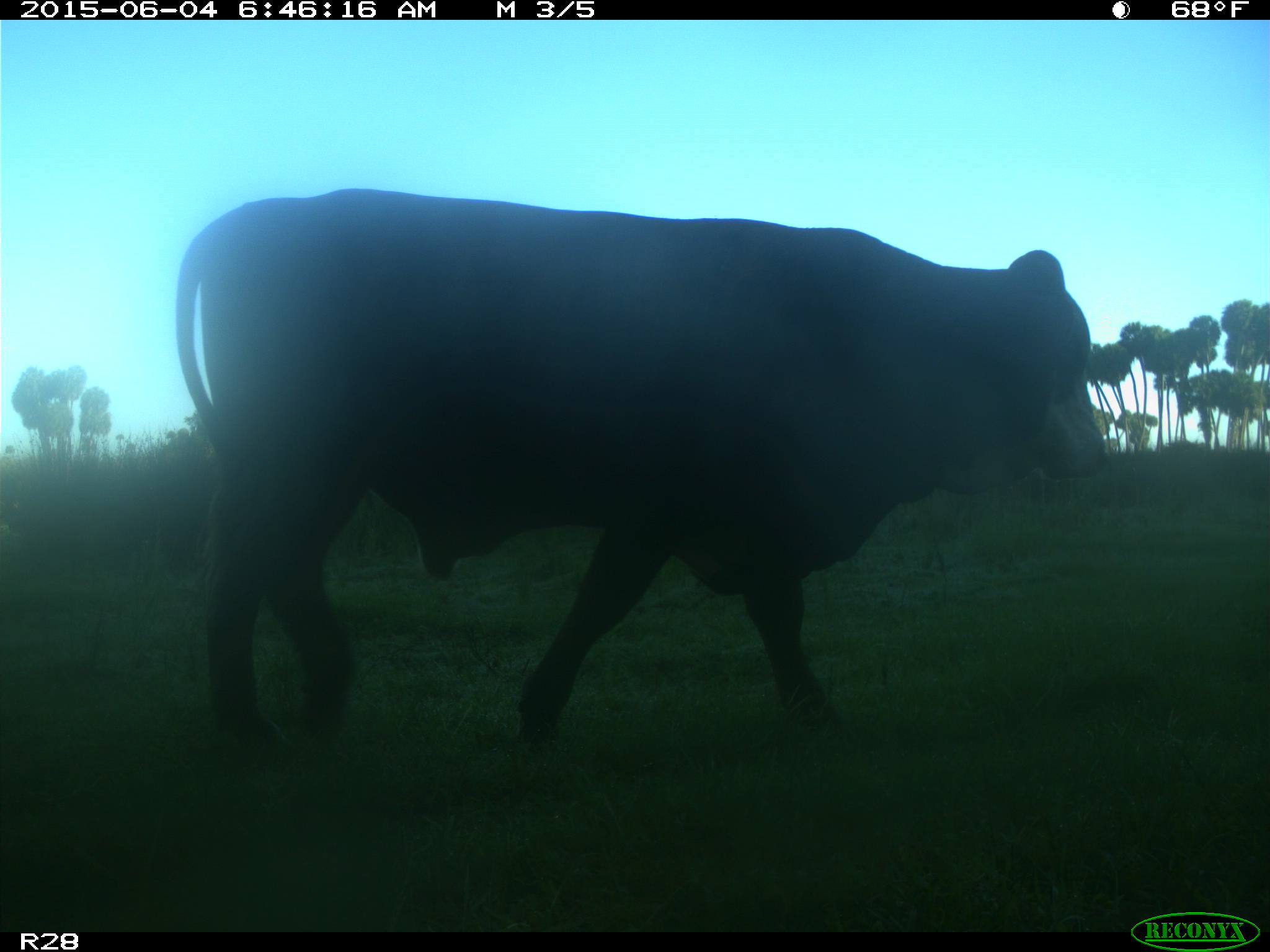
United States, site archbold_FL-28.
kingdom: Animalia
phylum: Chordata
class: Mammalia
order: Artiodactyla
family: Bovidae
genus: Bos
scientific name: Bos taurus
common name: domestic cow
Bos taurus (domestic cow).